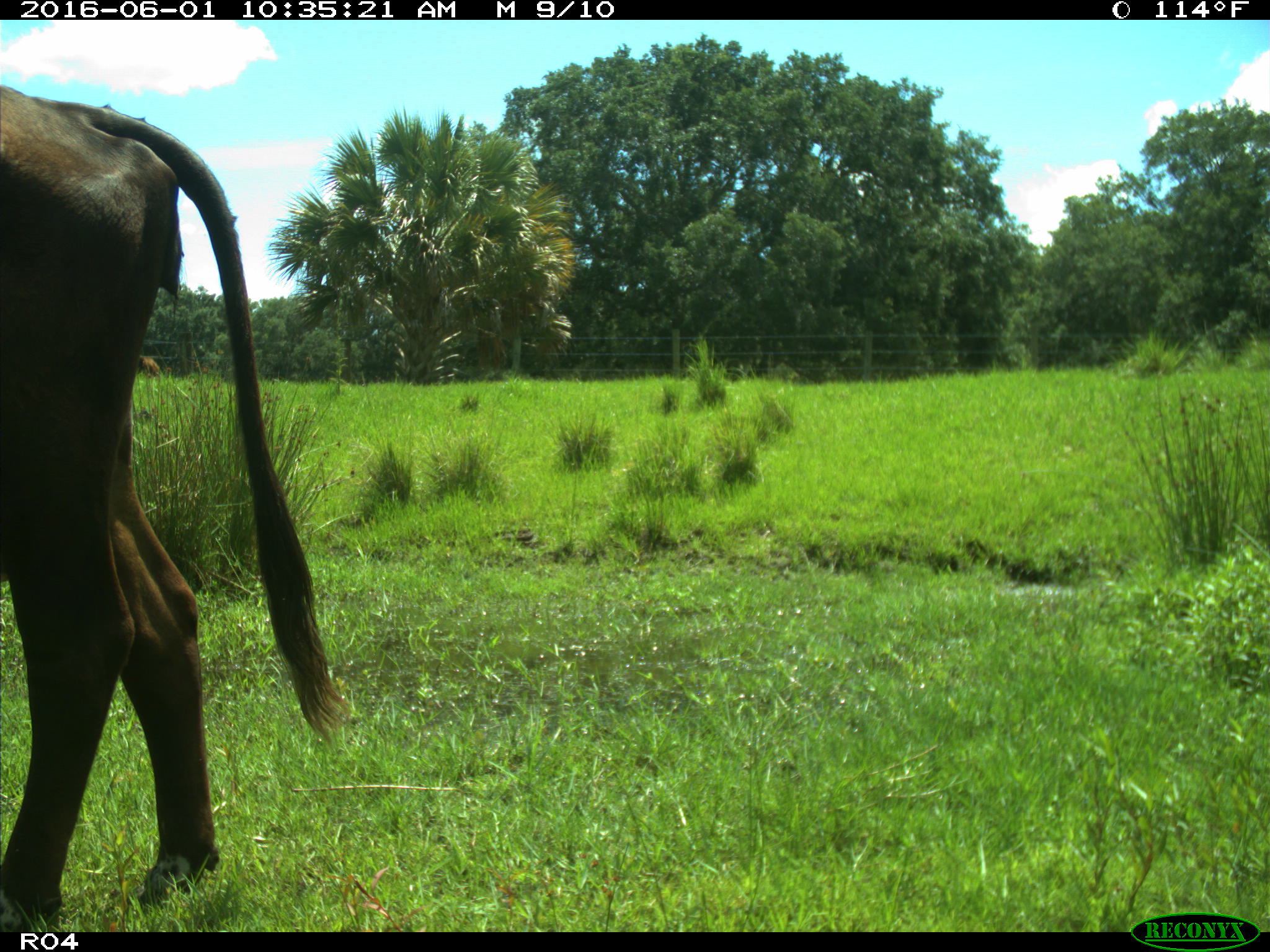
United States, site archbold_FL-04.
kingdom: Animalia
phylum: Chordata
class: Mammalia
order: Artiodactyla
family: Bovidae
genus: Bos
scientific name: Bos taurus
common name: domestic cow